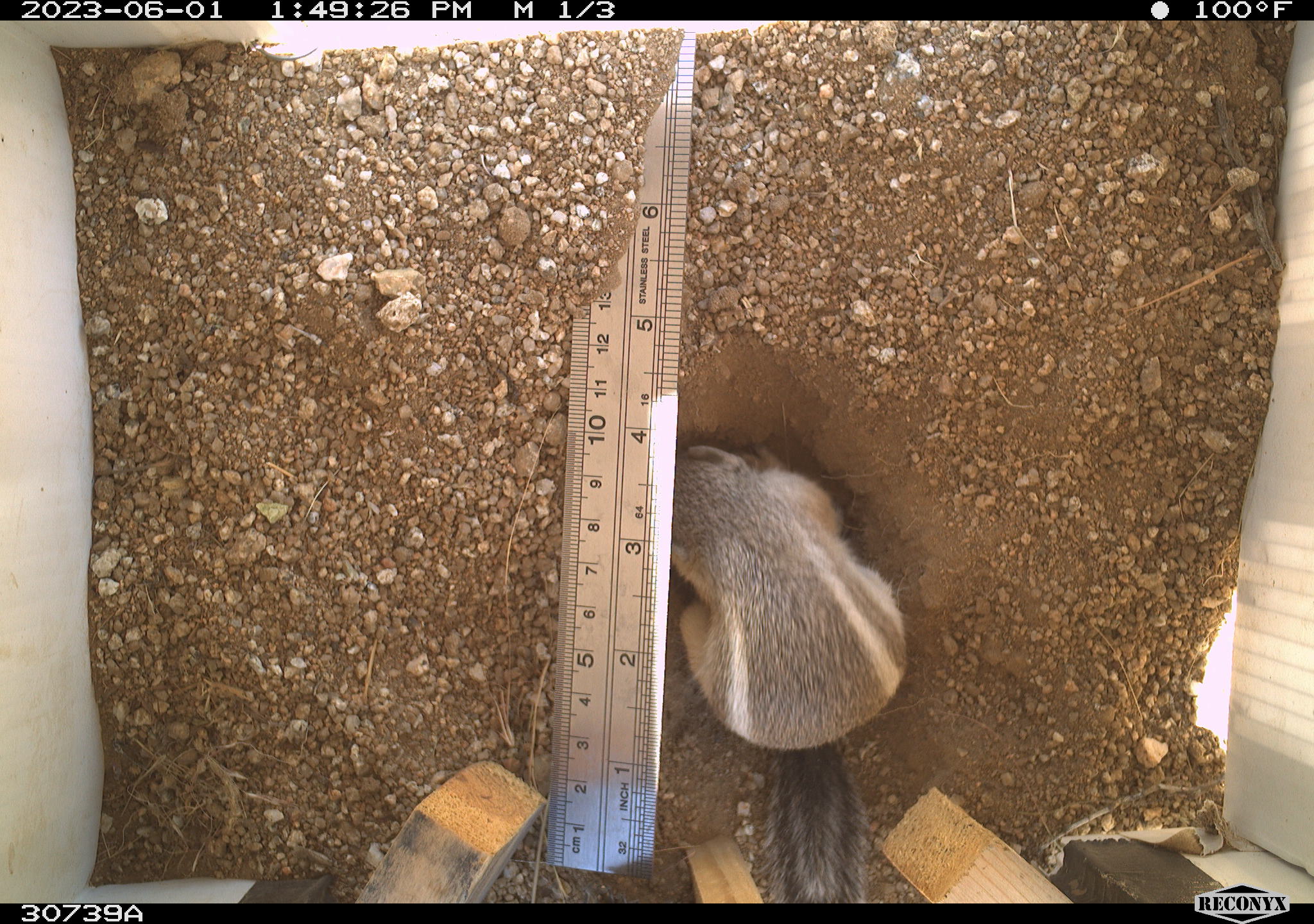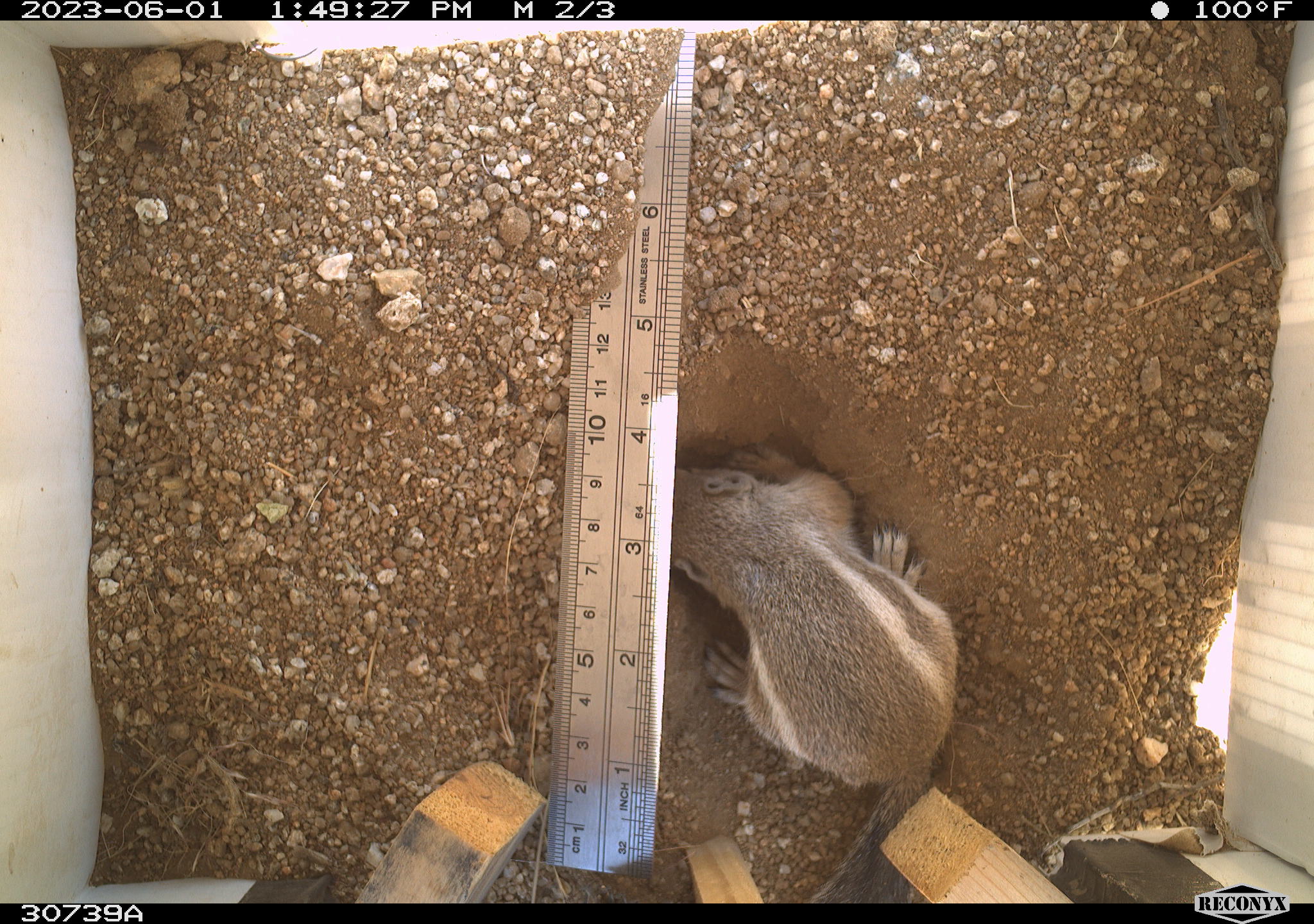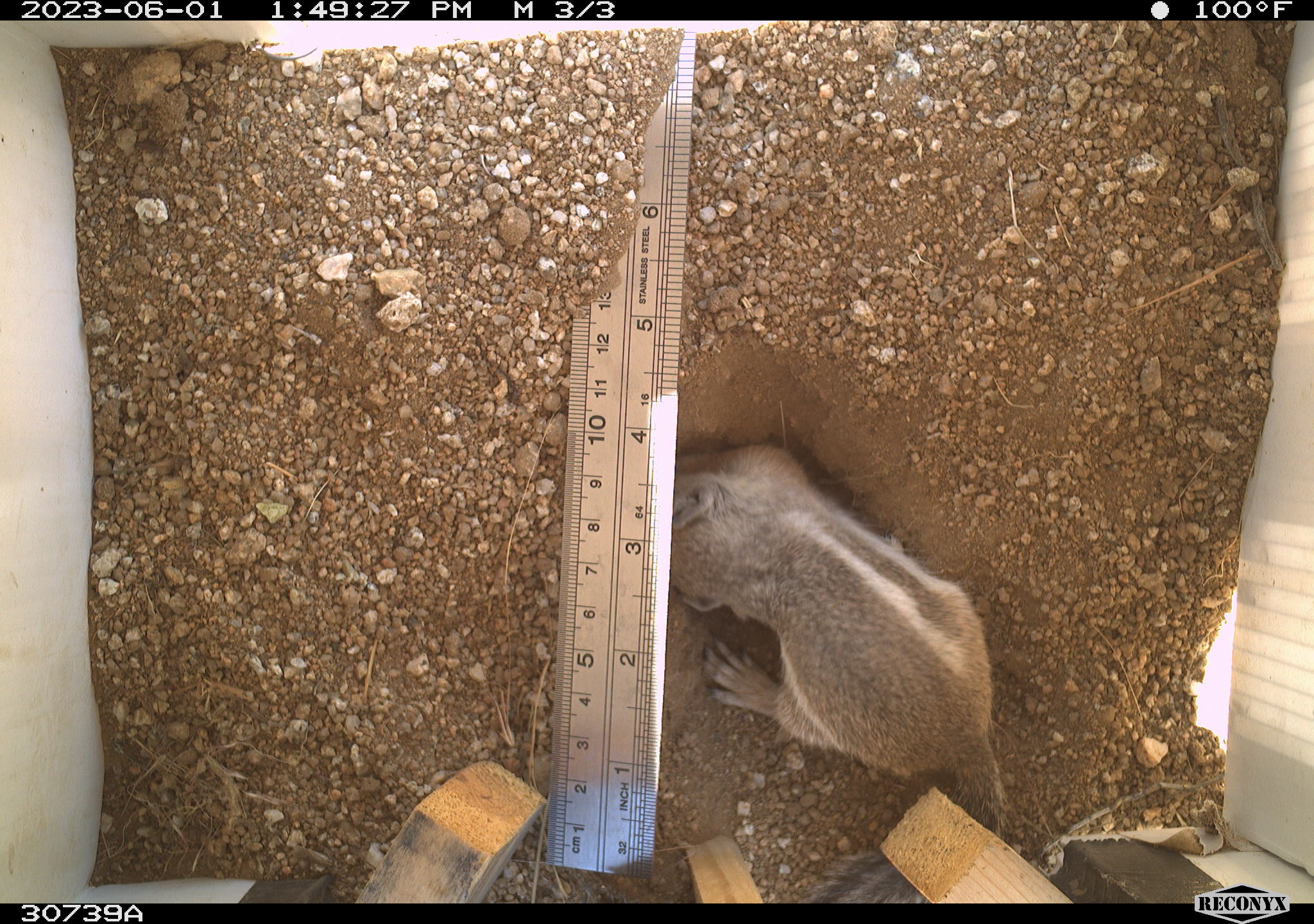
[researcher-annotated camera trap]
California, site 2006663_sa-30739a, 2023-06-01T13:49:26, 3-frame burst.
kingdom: Animalia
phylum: Chordata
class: Mammalia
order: Rodentia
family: Sciuridae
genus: Ammospermophilus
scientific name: Ammospermophilus leucurus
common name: white-tailed antelope squirrel